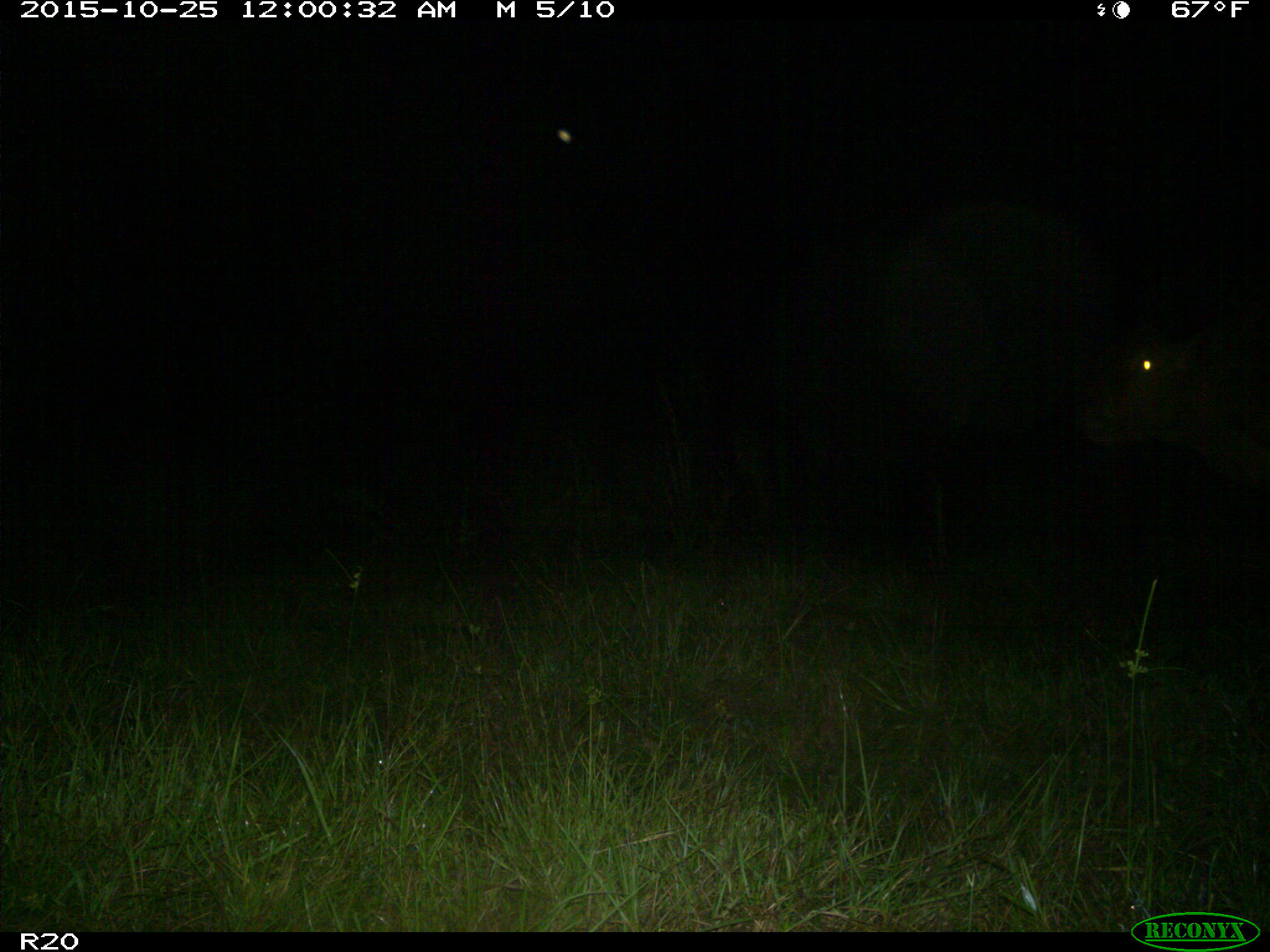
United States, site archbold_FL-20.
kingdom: Animalia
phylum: Chordata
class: Mammalia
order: Artiodactyla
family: Bovidae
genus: Bos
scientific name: Bos taurus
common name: domestic cow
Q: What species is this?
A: Bos taurus (domestic cow).